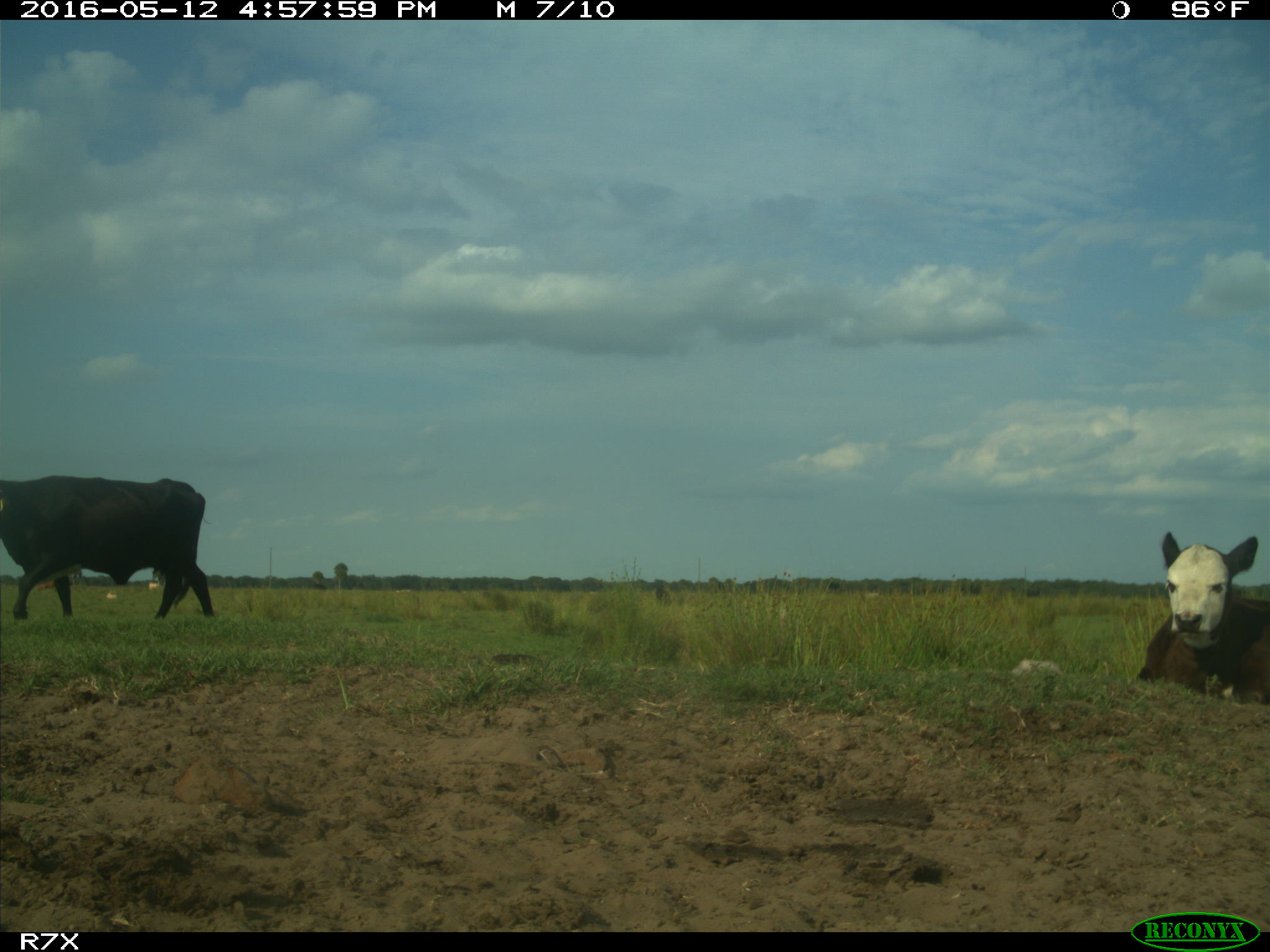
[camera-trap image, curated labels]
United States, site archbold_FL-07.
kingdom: Animalia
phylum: Chordata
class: Mammalia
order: Artiodactyla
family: Bovidae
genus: Bos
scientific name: Bos taurus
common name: domestic cow